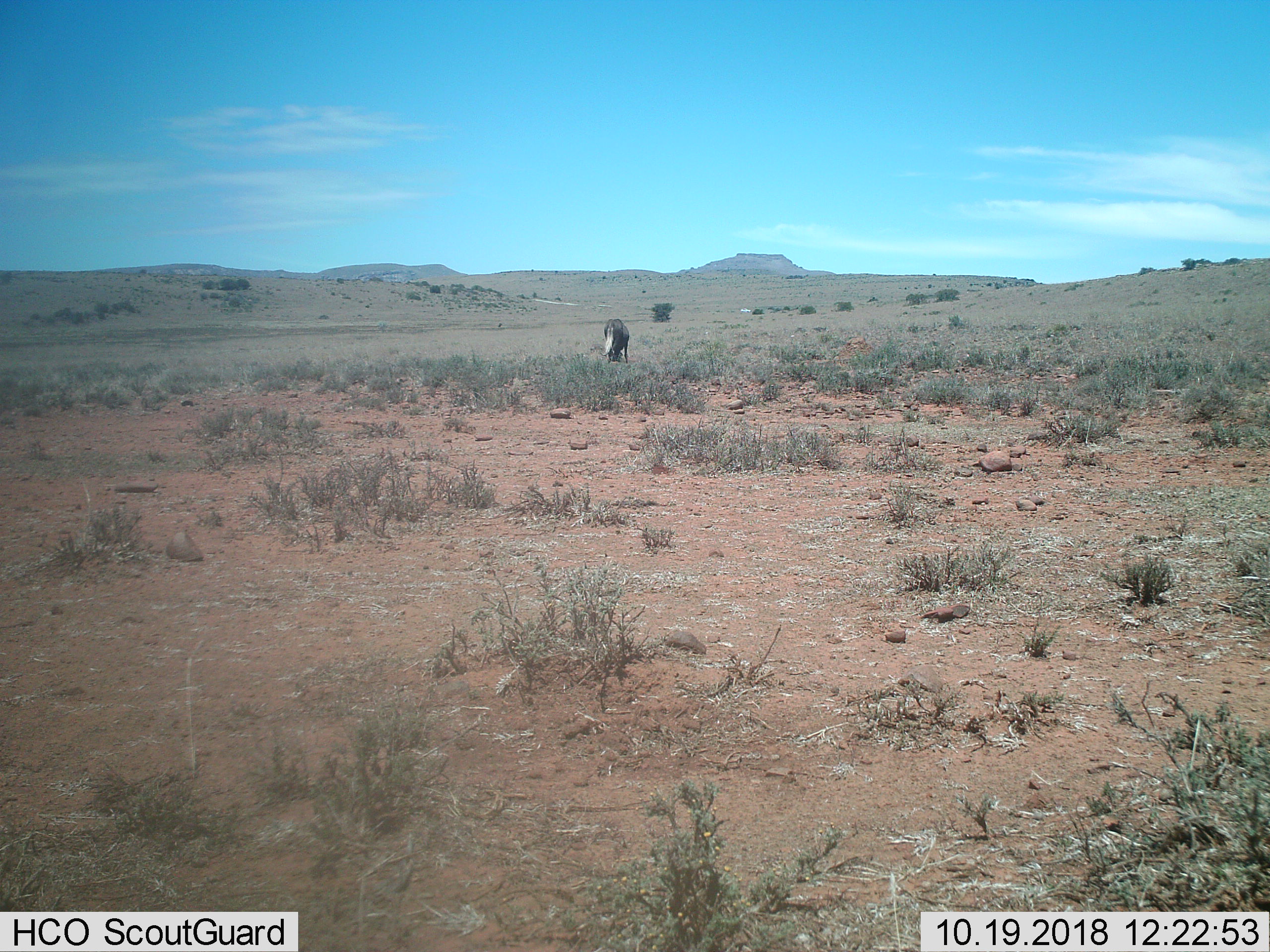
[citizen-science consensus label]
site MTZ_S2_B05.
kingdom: Animalia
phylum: Chordata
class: Mammalia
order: Artiodactyla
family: Bovidae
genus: Connochaetes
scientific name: Connochaetes gnou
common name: black wildebeest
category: wildebeestblack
Wildebeestblack (black wildebeest) (Connochaetes gnou), count 1. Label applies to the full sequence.